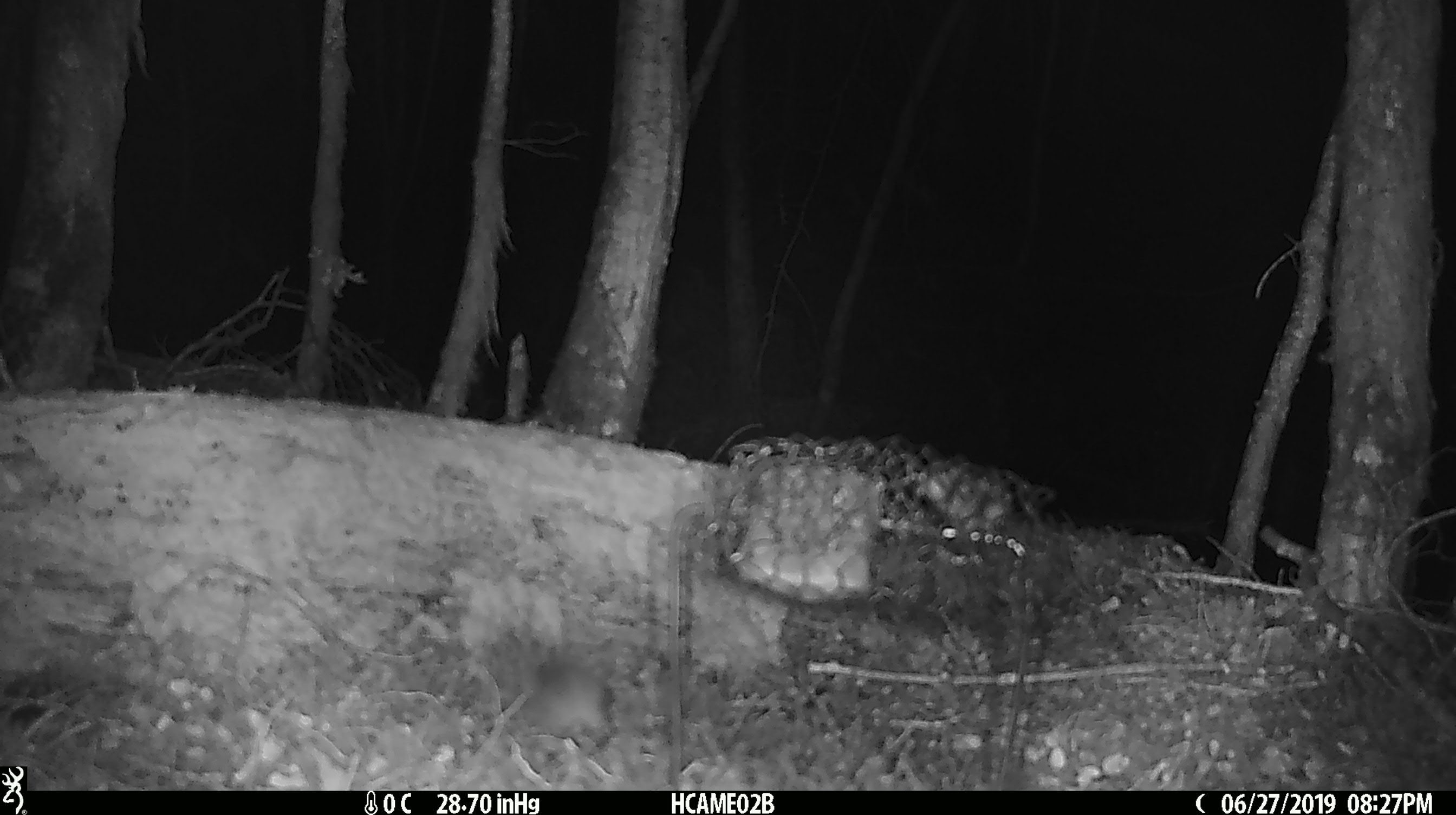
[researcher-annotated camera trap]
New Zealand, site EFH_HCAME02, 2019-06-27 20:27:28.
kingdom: Animalia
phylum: Chordata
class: Mammalia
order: Rodentia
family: Muridae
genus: Mus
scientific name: Mus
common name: mouse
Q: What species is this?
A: Mouse (Mus).